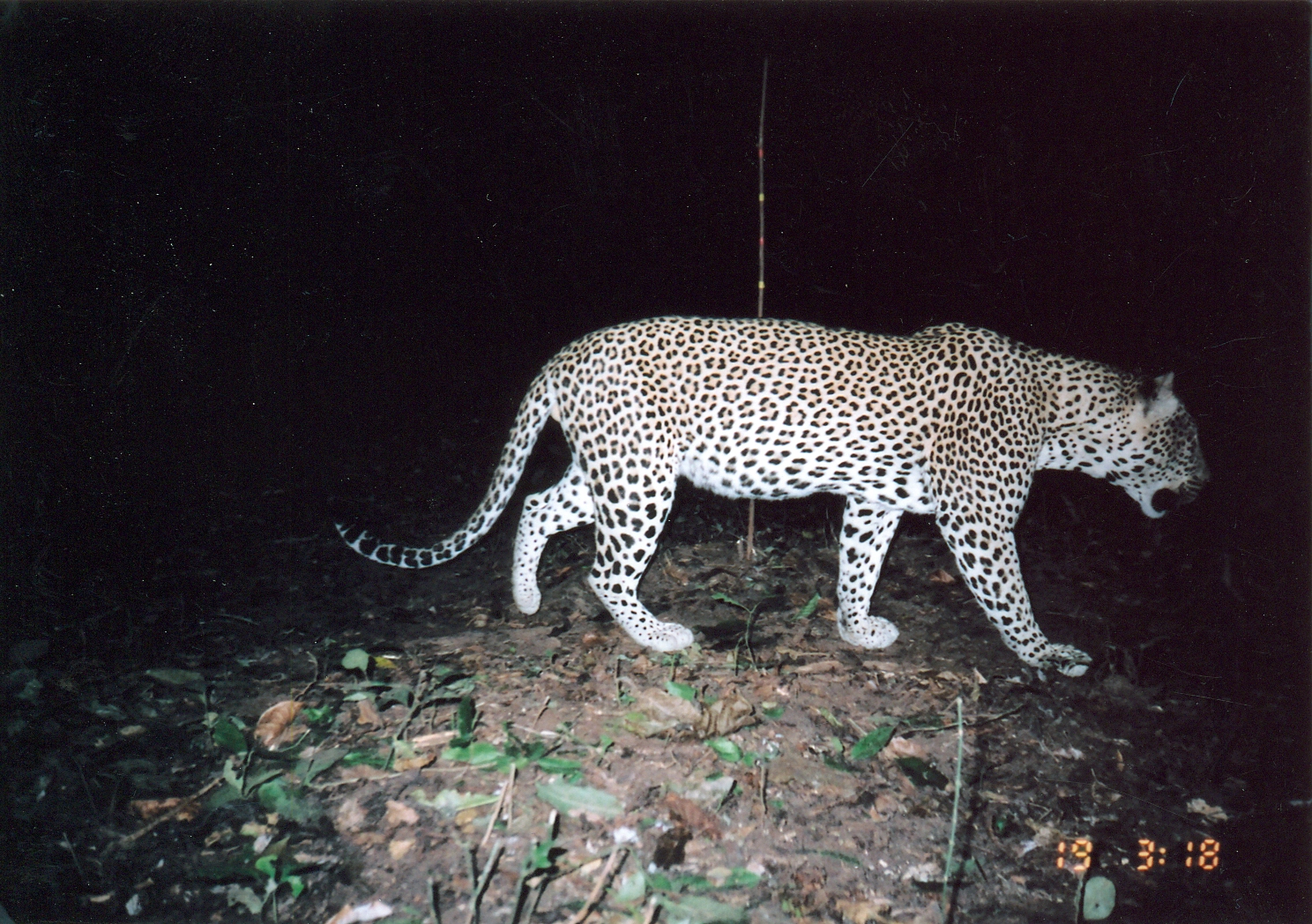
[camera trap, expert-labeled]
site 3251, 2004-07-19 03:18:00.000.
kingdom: Animalia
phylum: Chordata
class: Mammalia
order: Carnivora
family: Felidae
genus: Panthera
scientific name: Panthera pardus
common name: leopard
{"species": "Panthera pardus (leopard)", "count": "1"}